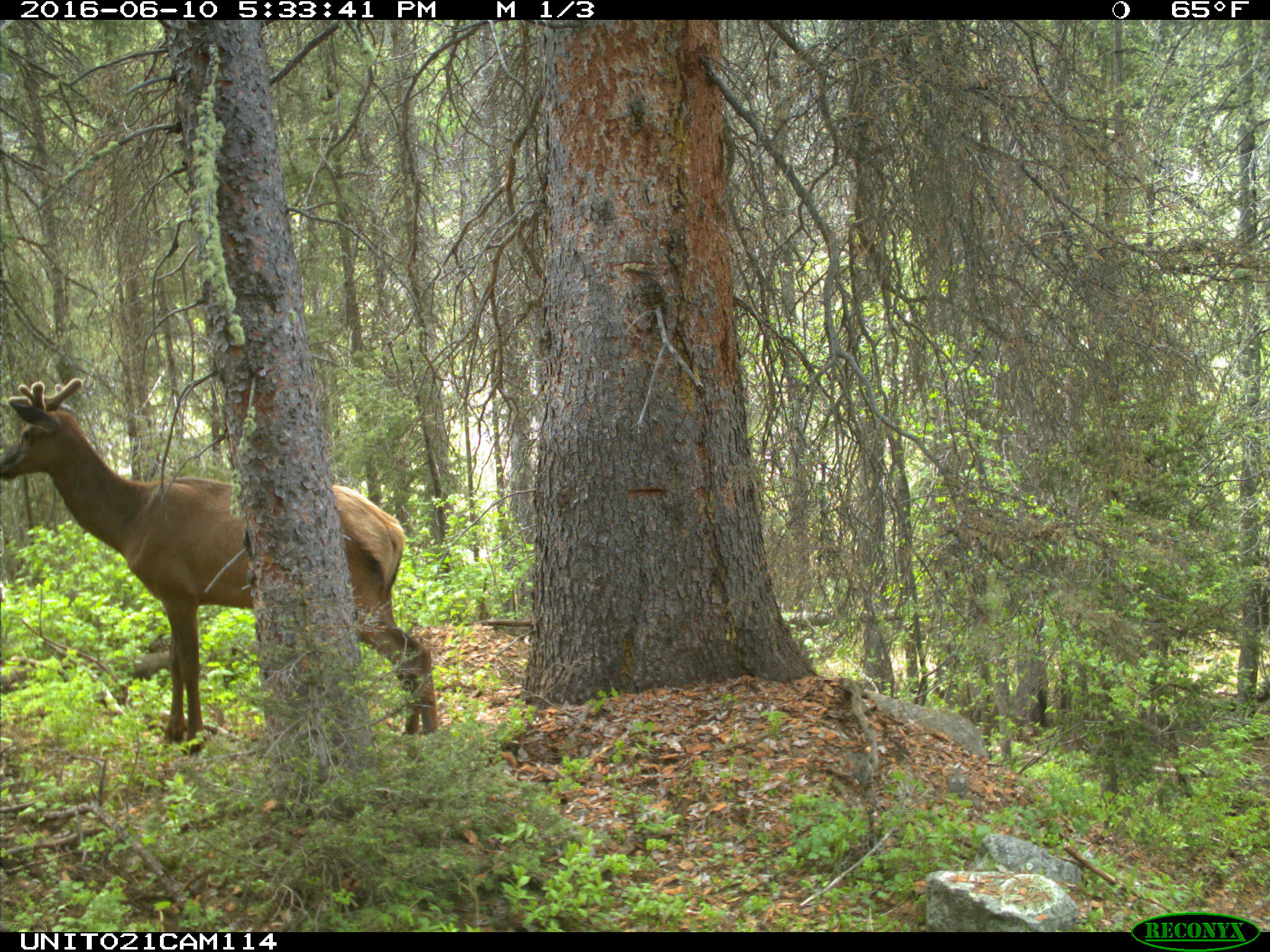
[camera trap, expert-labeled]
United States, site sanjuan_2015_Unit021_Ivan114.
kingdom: Animalia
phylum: Chordata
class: Mammalia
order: Artiodactyla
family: Cervidae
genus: Cervus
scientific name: Cervus elaphus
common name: red deer